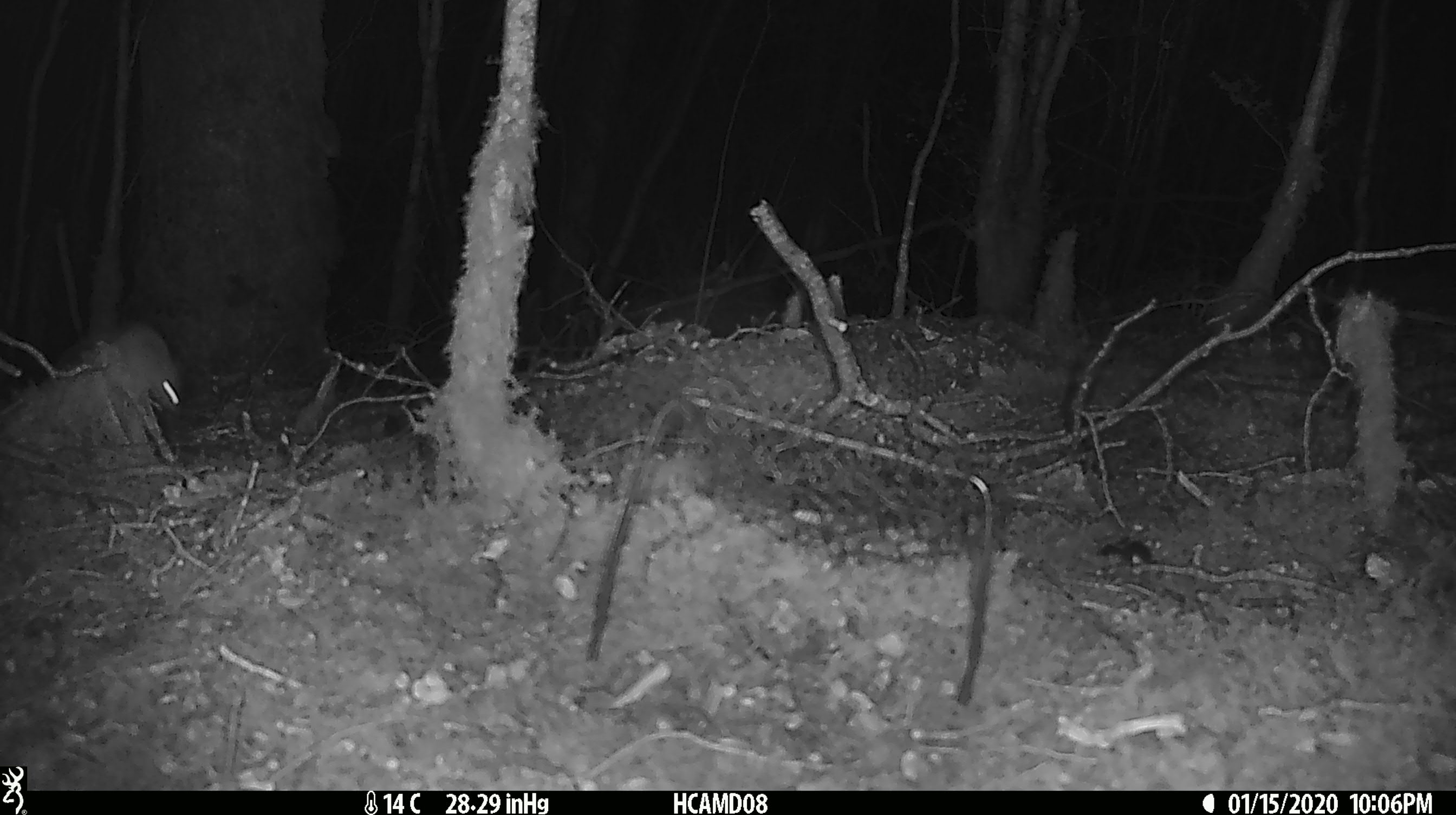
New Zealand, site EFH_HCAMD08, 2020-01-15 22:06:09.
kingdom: Animalia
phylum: Chordata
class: Mammalia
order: Rodentia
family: Muridae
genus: Mus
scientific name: Mus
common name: mouse